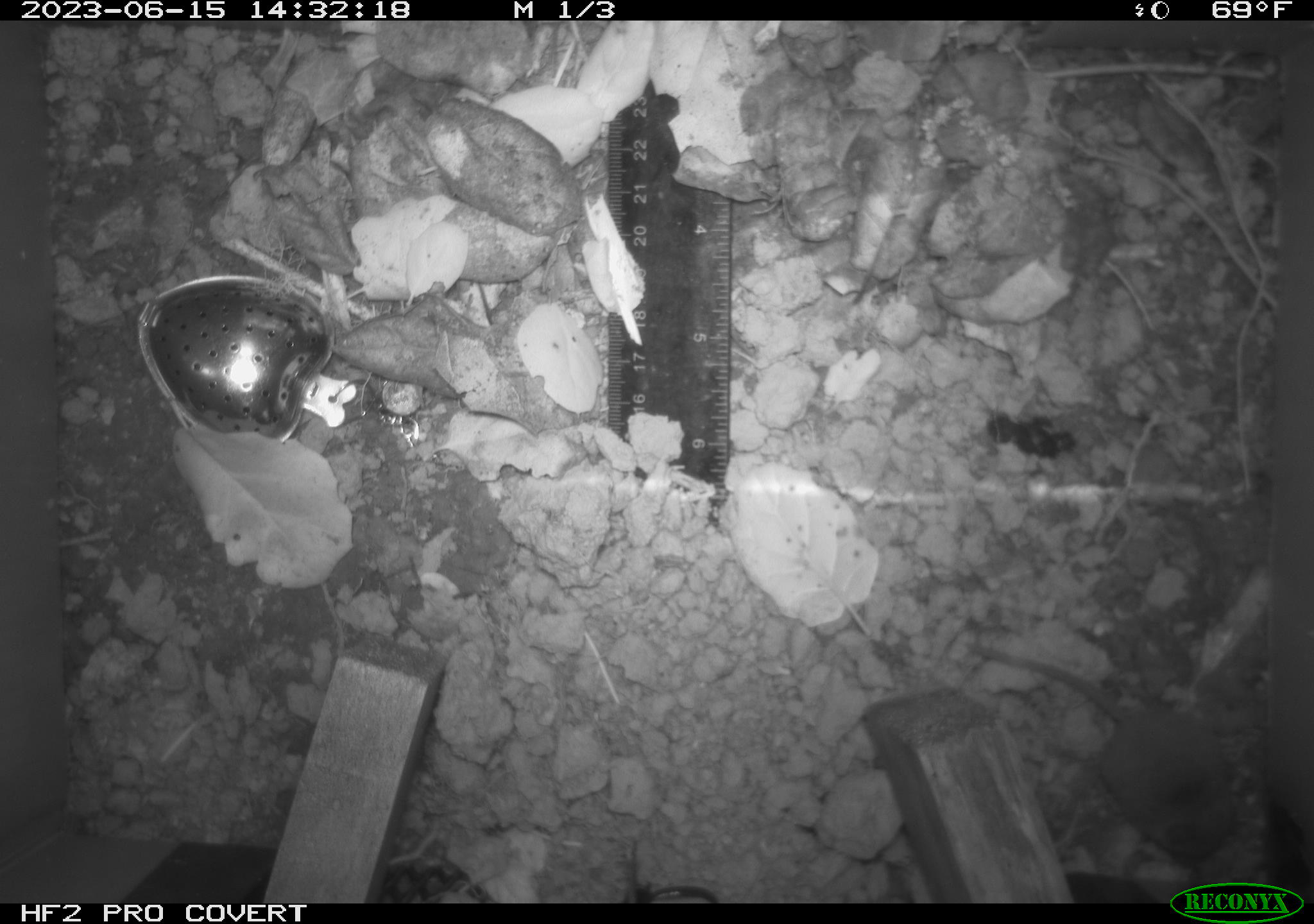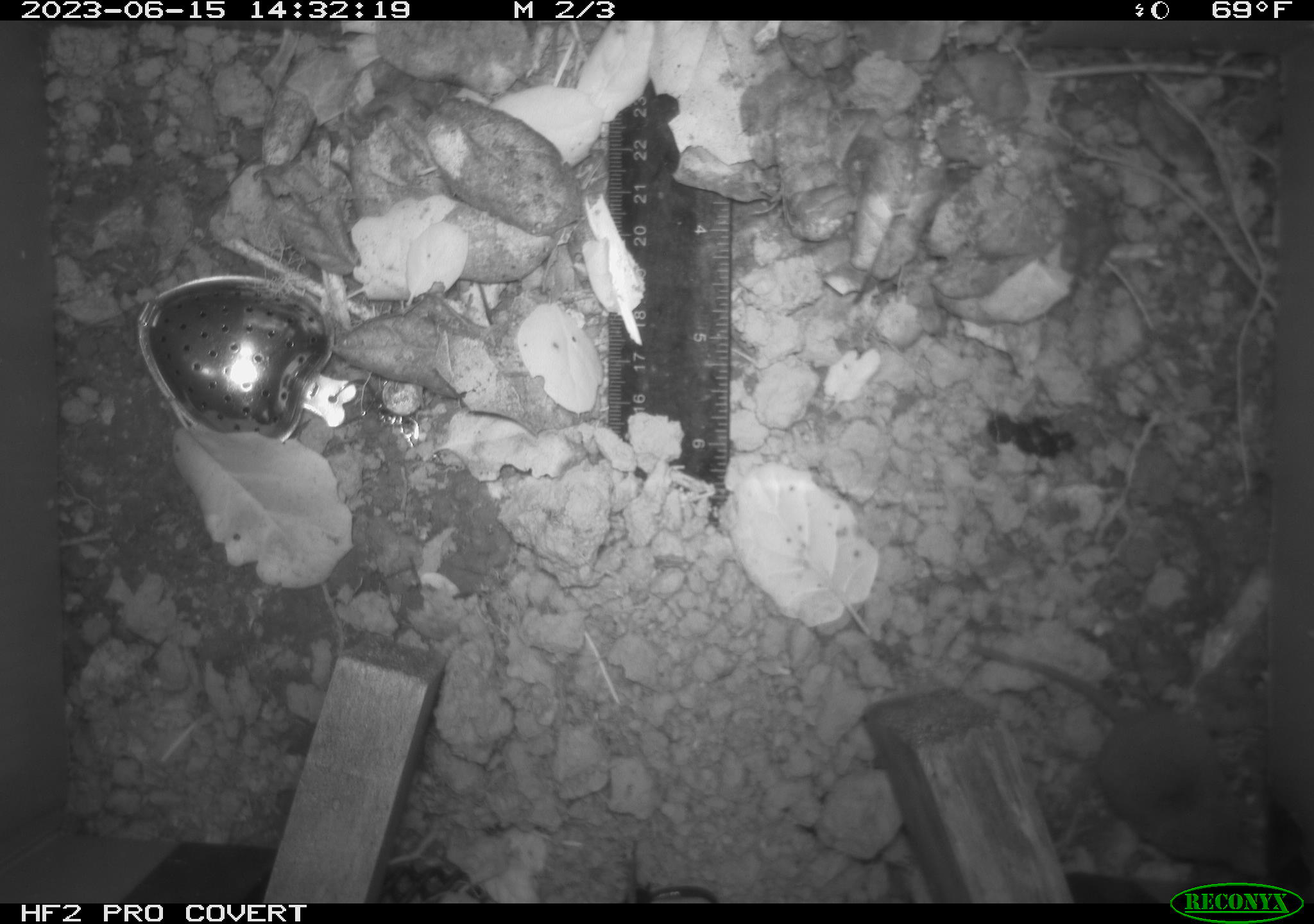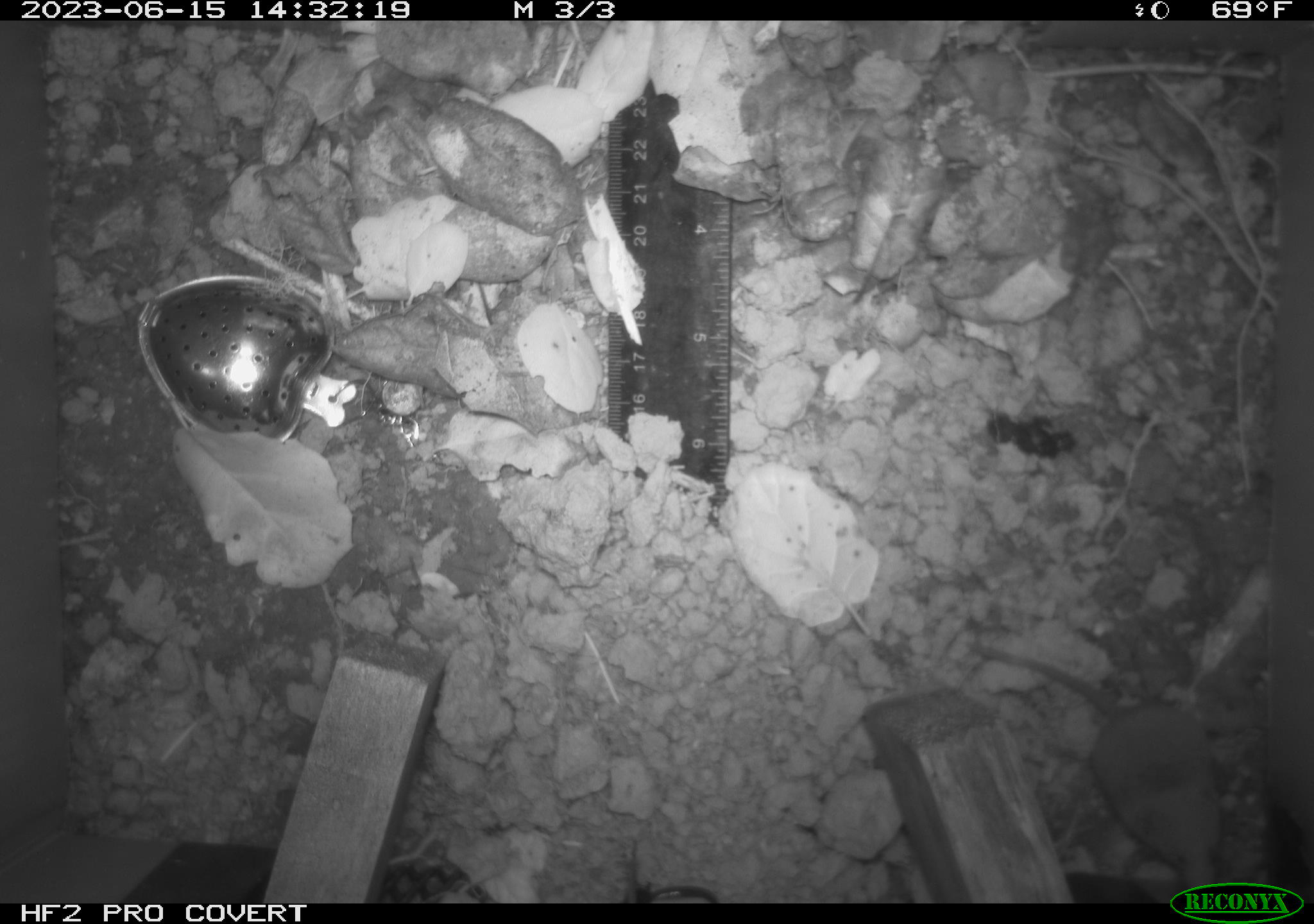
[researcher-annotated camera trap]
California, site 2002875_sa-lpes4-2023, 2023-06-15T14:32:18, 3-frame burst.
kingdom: Animalia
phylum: Chordata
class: Mammalia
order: Eulipotyphla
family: Soricidae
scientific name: Soricidae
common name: shrews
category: soricidae family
Soricidae family (shrews) (Soricidae).